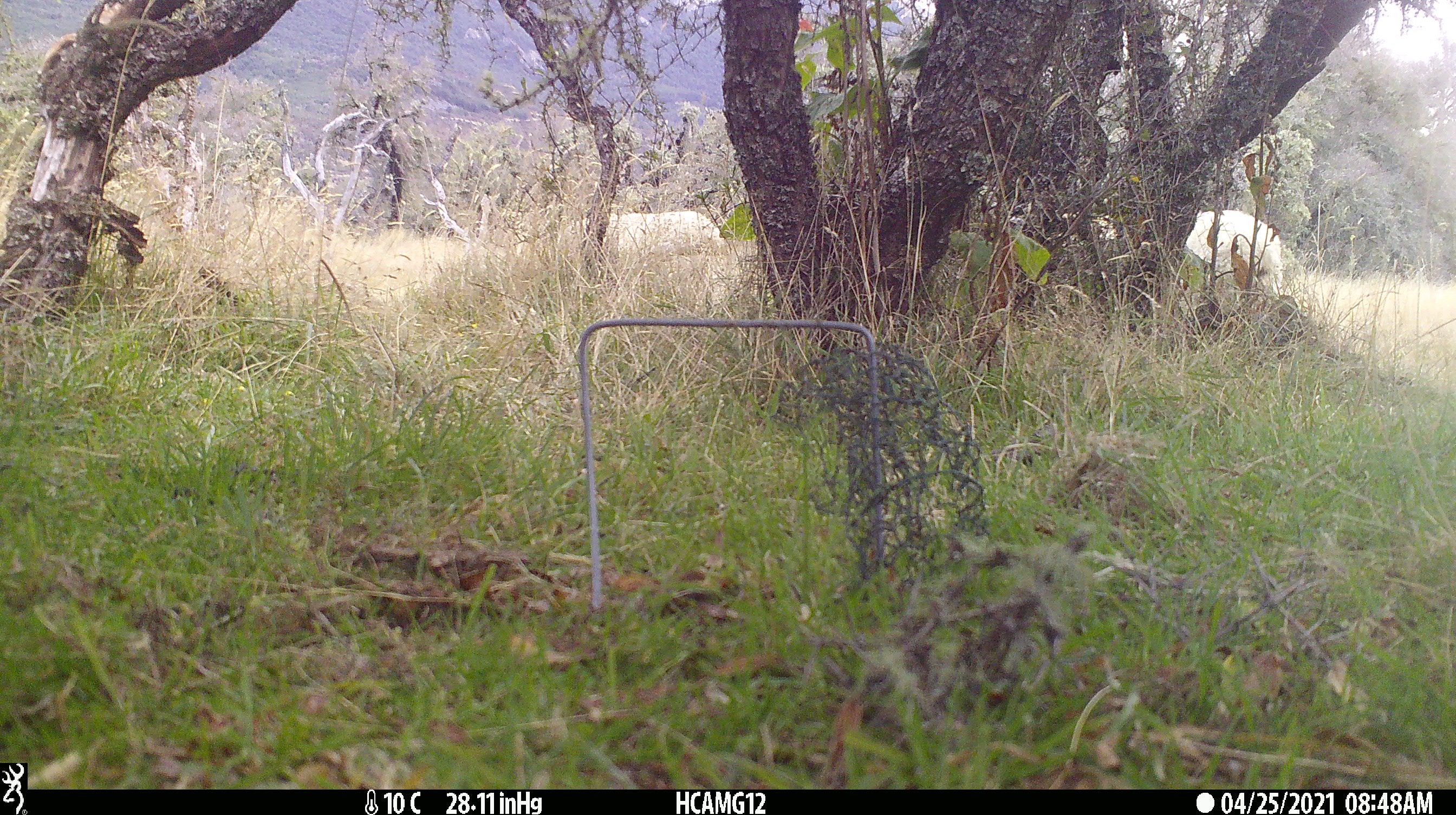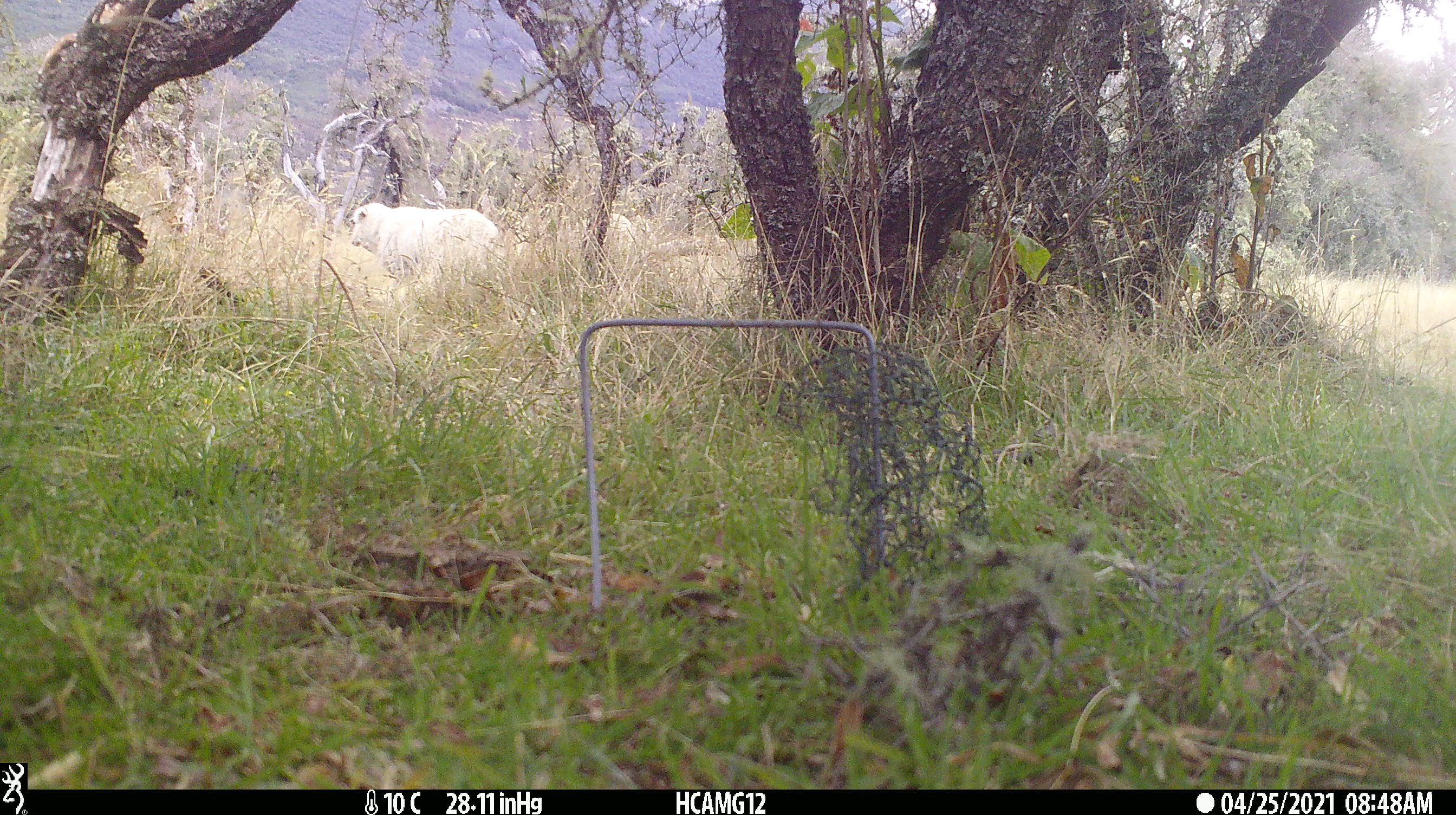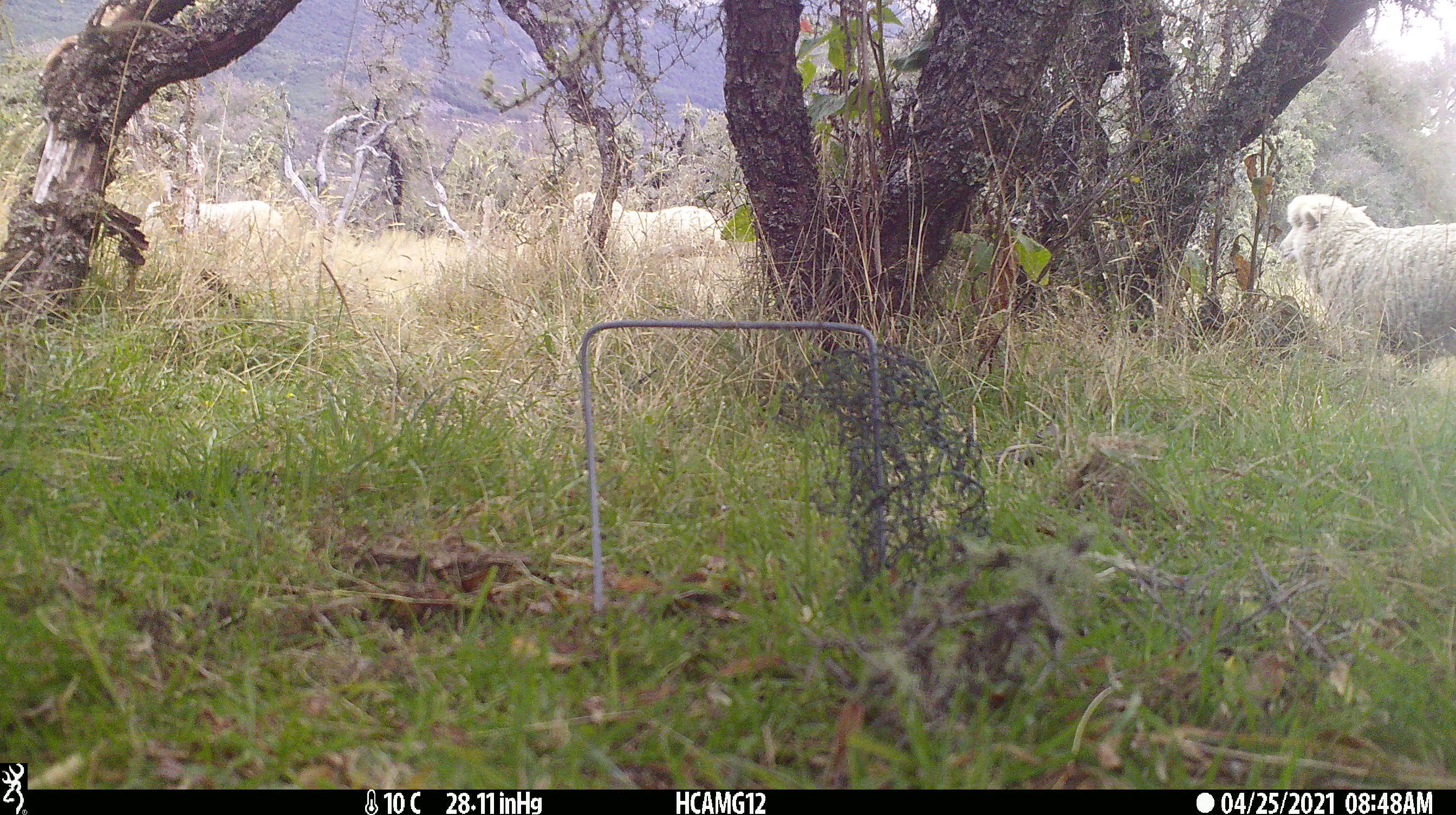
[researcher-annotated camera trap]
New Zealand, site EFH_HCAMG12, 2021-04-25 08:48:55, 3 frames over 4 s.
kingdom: Animalia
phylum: Chordata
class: Mammalia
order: Artiodactyla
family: Bovidae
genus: Ovis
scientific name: Ovis aries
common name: domestic sheep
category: sheep